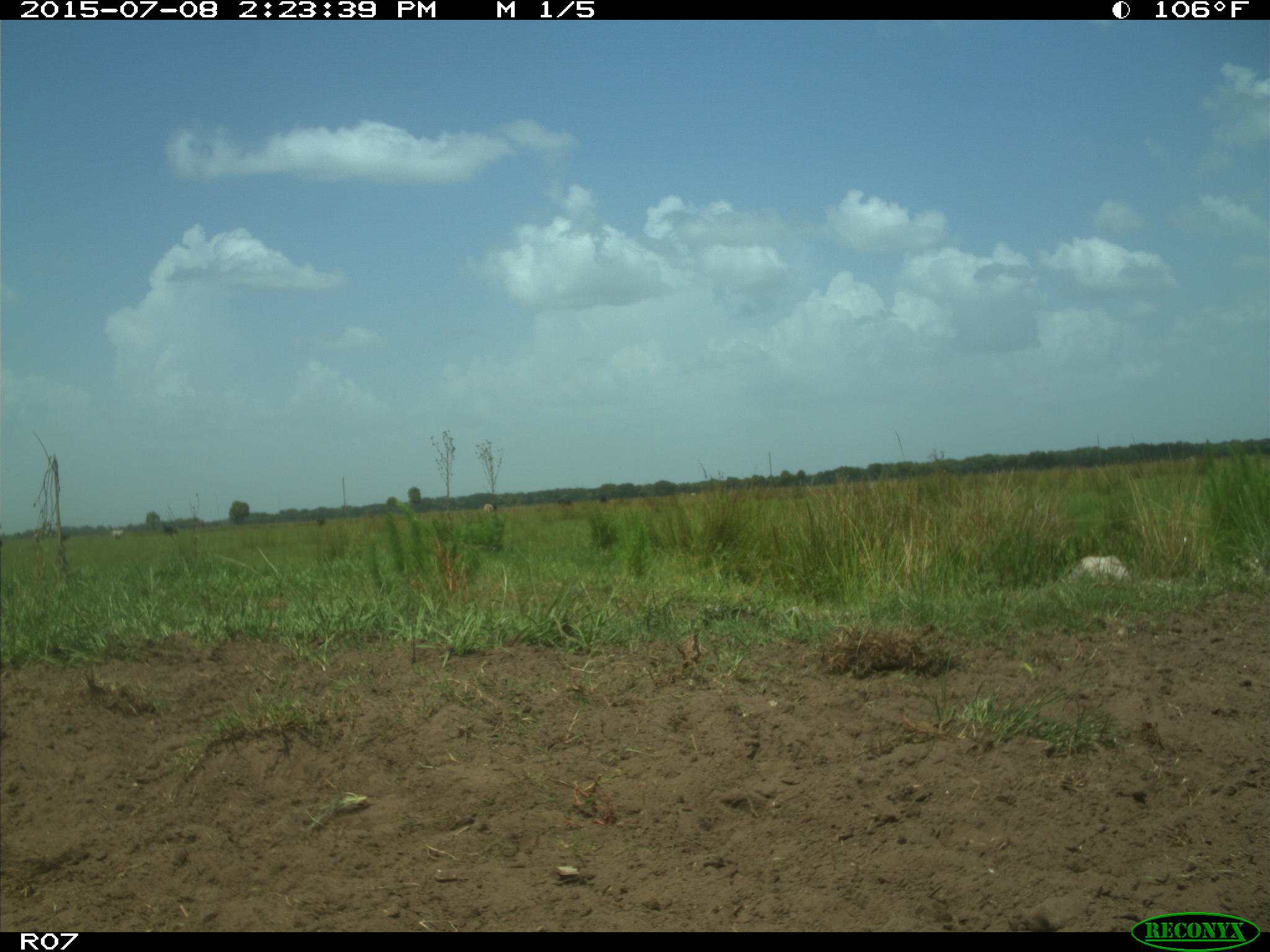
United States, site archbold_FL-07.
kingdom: Animalia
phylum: Chordata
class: Mammalia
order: Artiodactyla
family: Bovidae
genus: Bos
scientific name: Bos taurus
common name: domestic cow